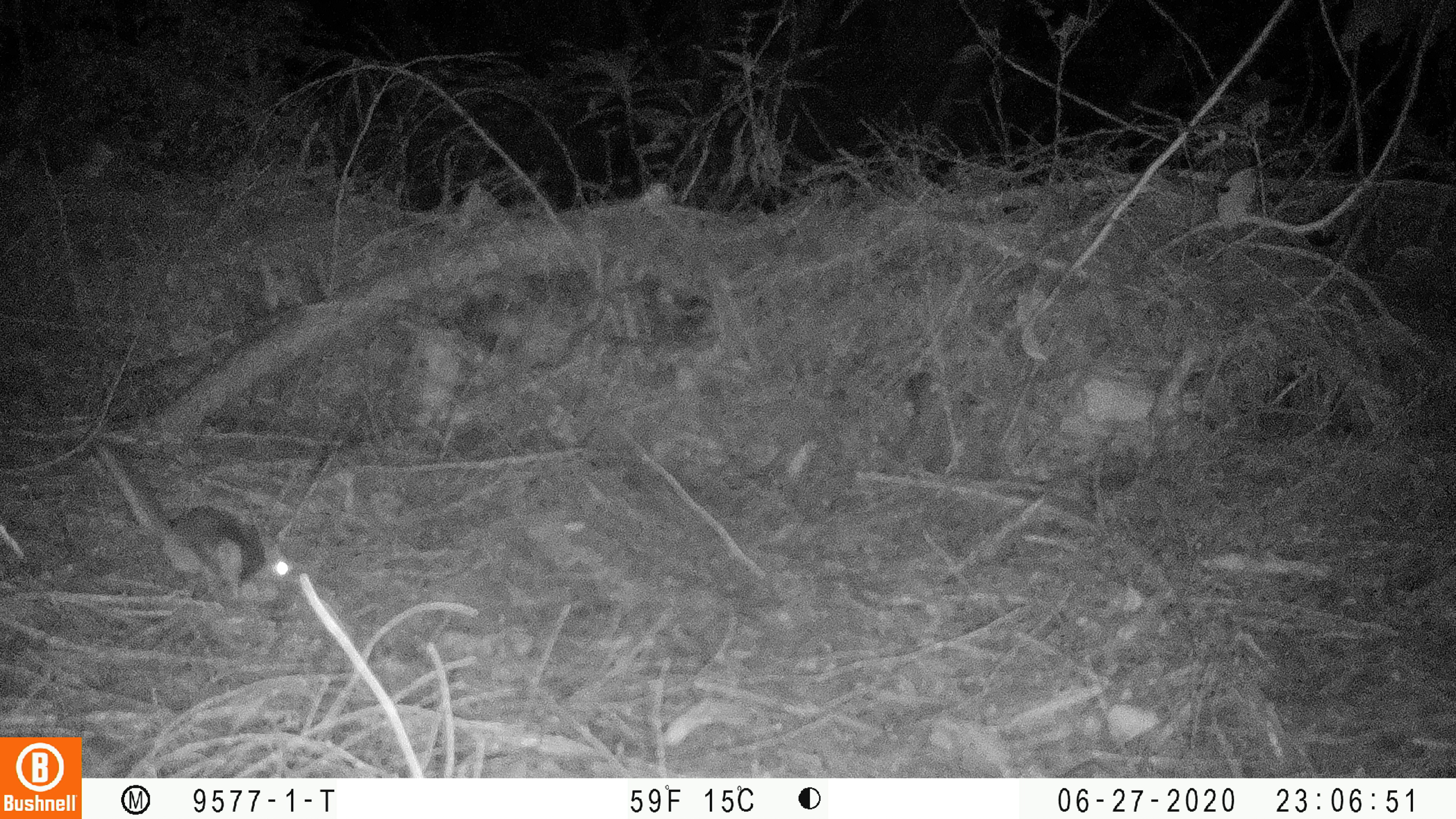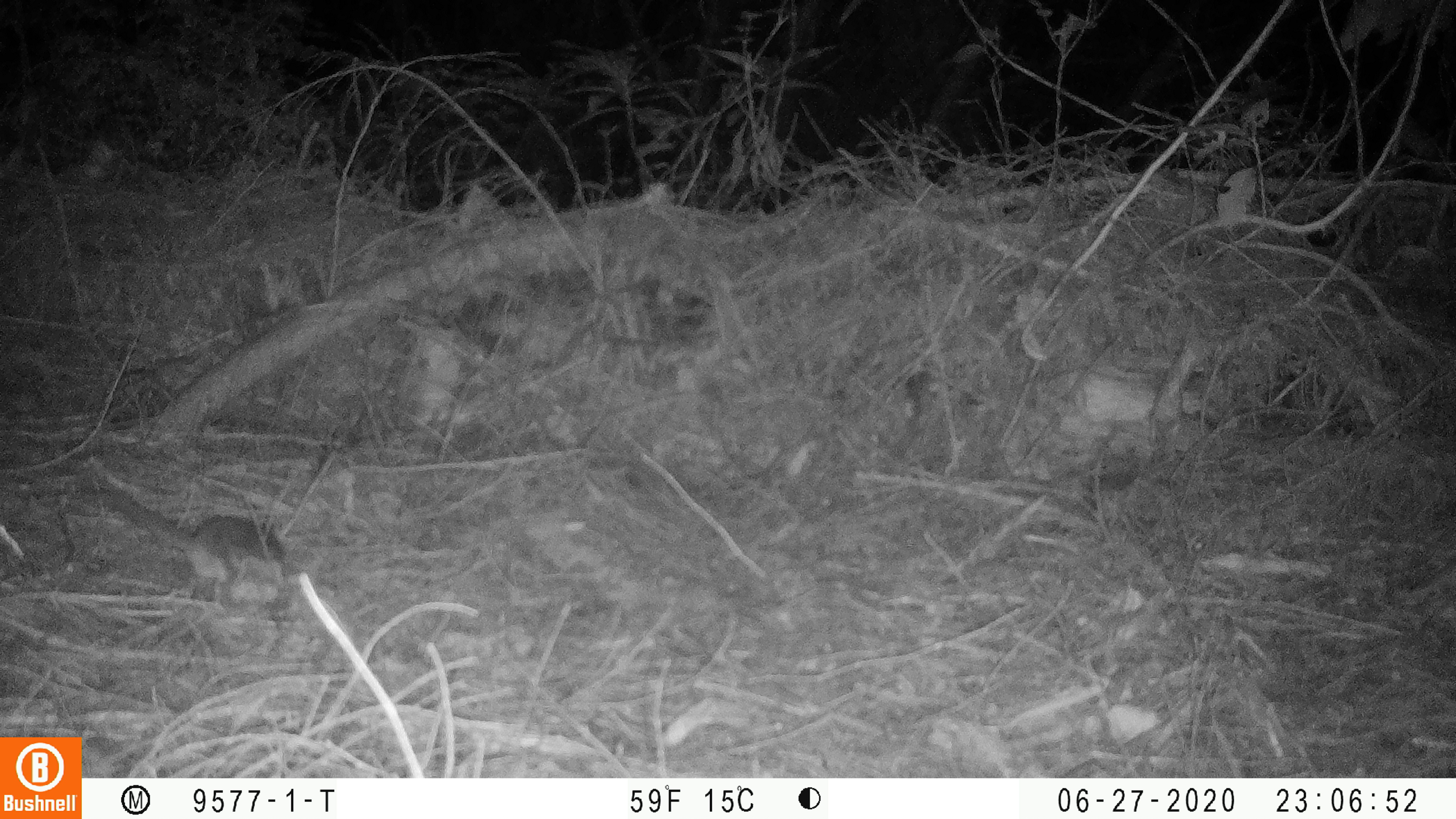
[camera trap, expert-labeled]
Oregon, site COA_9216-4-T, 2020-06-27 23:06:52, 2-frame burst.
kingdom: Animalia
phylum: Chordata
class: Mammalia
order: Rodentia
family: Sciuridae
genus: Glaucomys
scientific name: Glaucomys oregonensis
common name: humboldt's flying squirrel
Humboldt's flying squirrel (Glaucomys oregonensis).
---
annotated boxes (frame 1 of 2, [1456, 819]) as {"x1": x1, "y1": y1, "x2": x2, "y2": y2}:
humboldt's flying squirrel: {"x1": 83, "y1": 428, "x2": 306, "y2": 604}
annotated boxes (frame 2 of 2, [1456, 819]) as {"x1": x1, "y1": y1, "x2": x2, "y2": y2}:
humboldt's flying squirrel: {"x1": 88, "y1": 479, "x2": 297, "y2": 595}